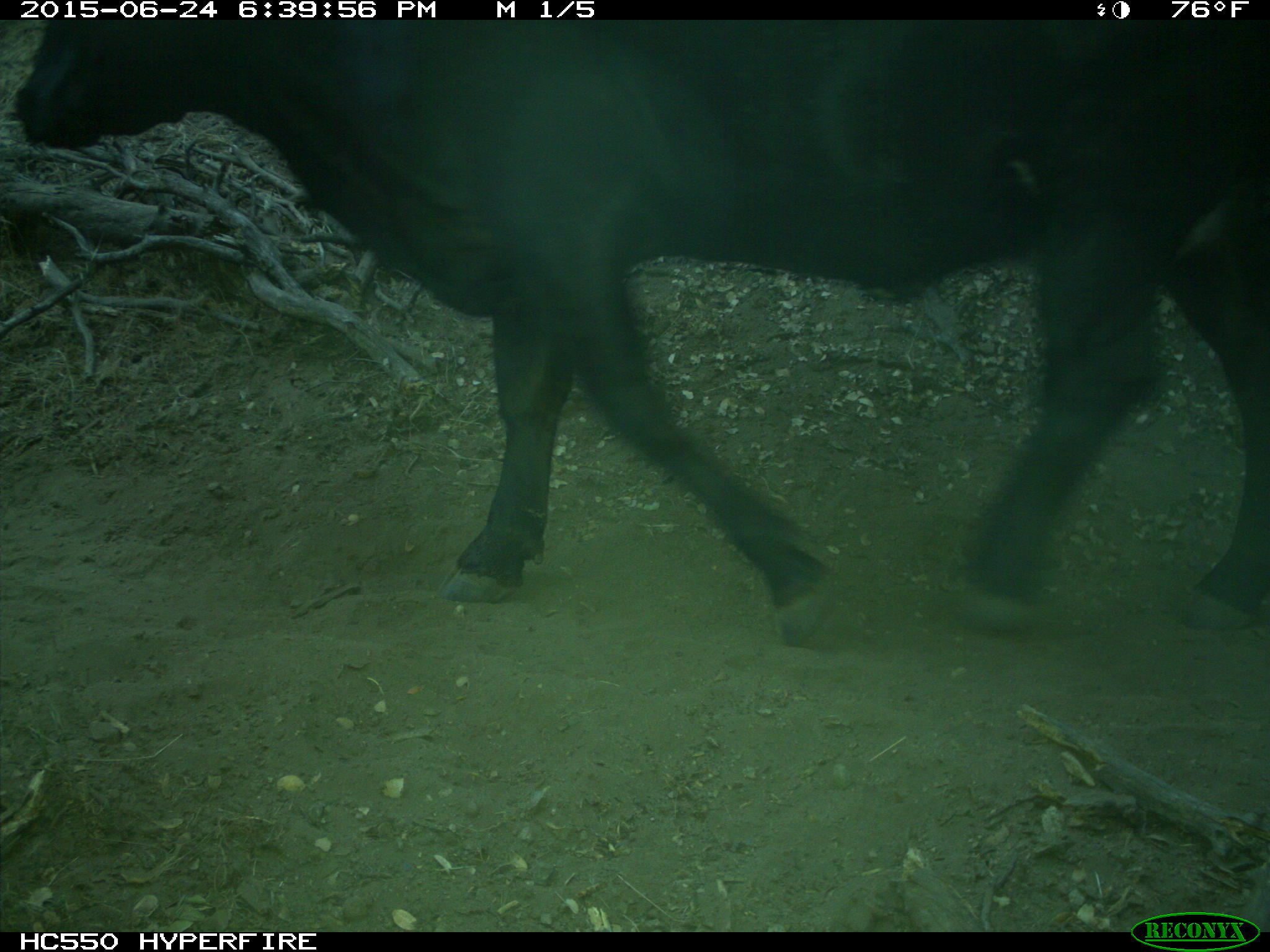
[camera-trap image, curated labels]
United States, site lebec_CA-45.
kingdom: Animalia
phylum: Chordata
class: Mammalia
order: Artiodactyla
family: Bovidae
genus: Bos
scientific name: Bos taurus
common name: domestic cow